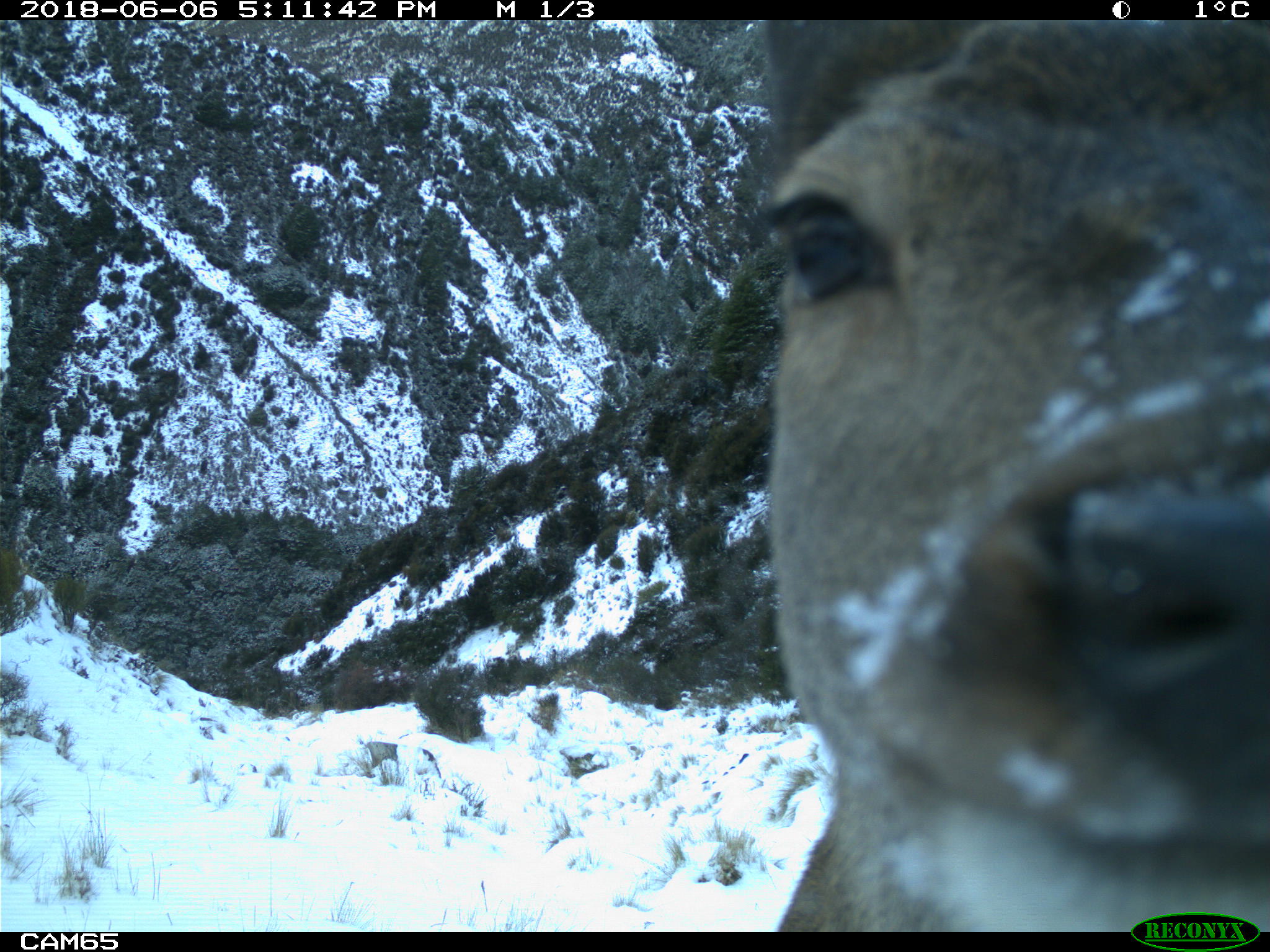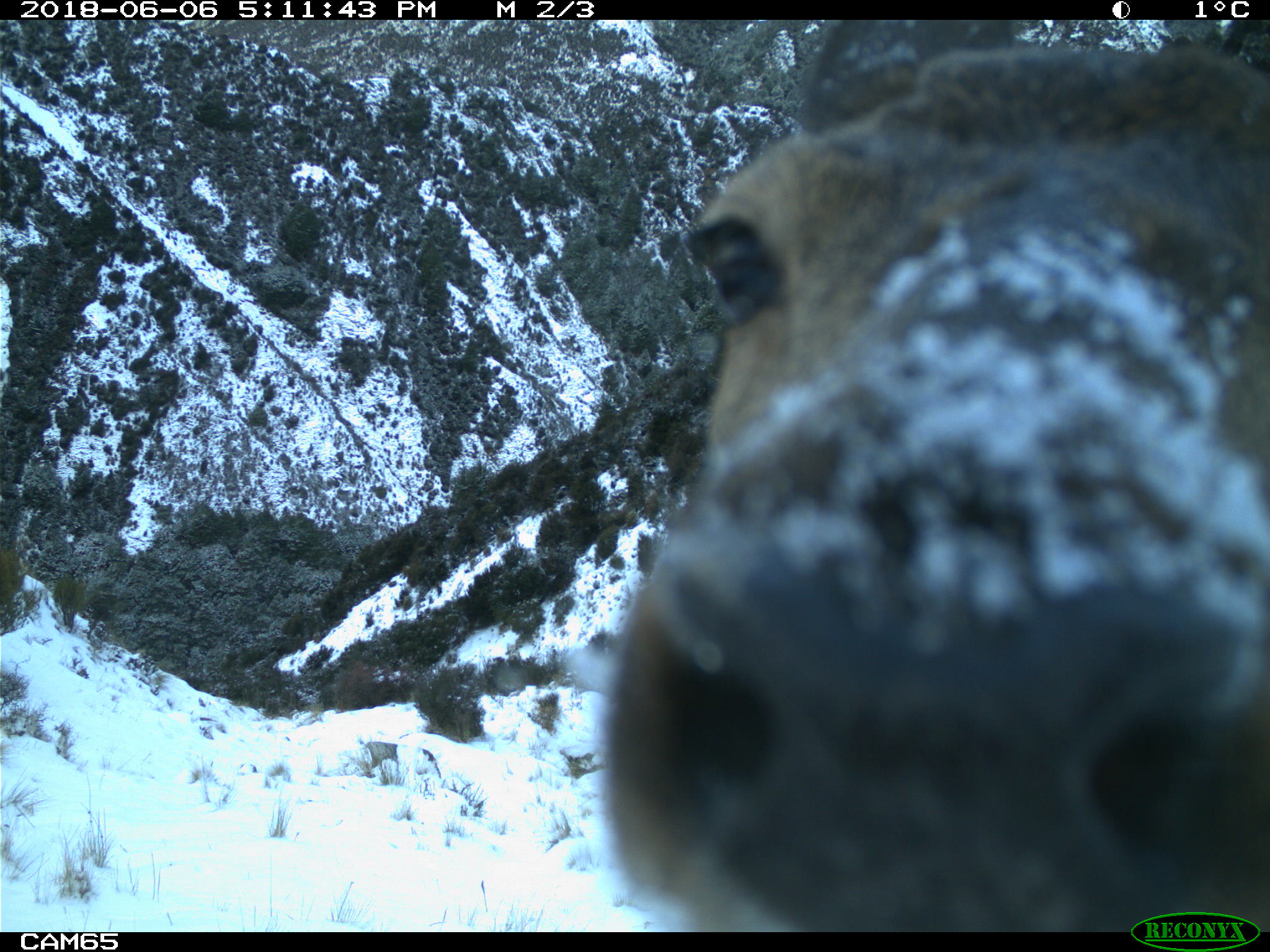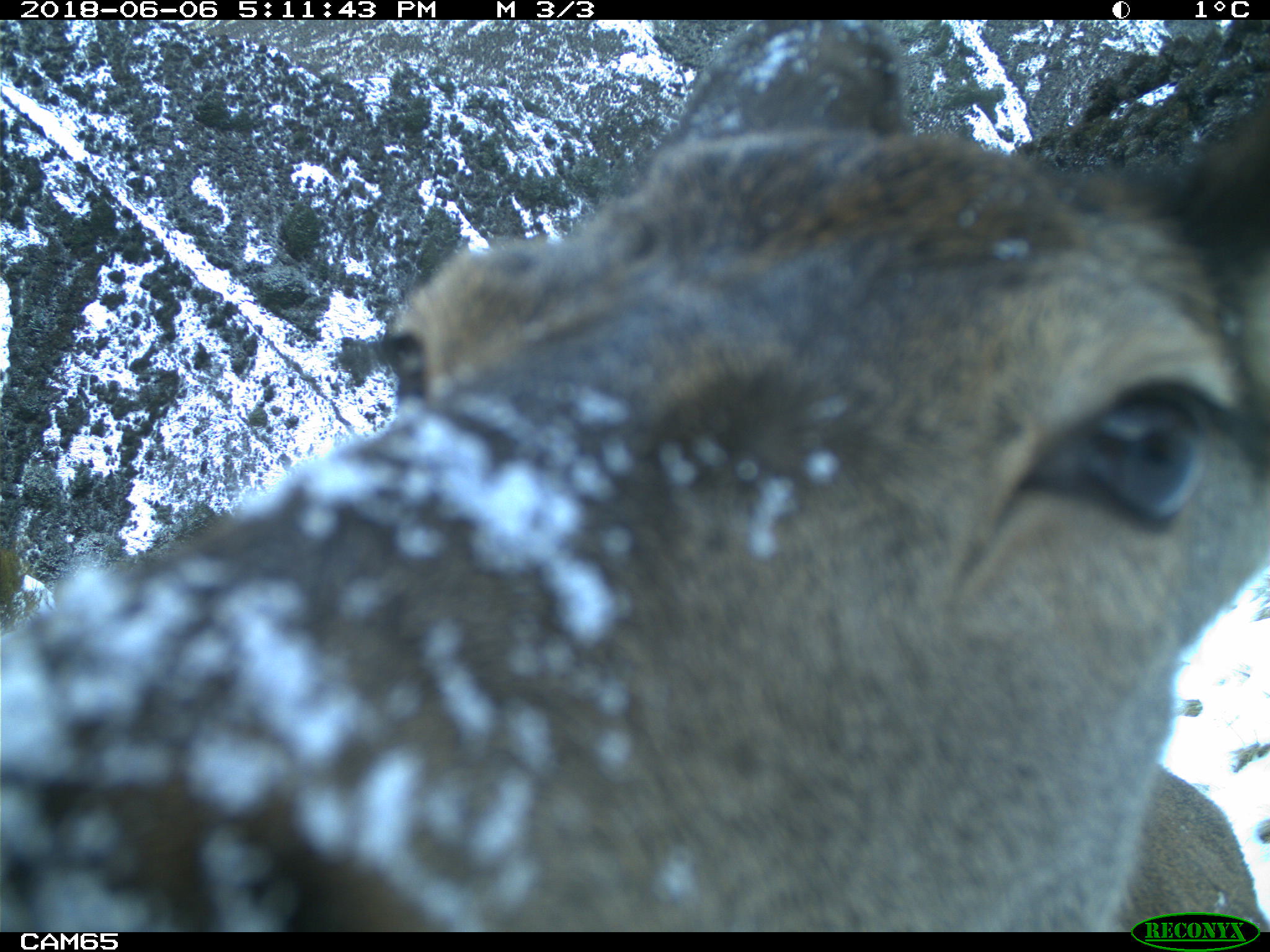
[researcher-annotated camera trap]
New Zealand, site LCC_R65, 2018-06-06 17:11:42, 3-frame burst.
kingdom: Animalia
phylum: Chordata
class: Mammalia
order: Artiodactyla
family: Cervidae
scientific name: Cervidae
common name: deer